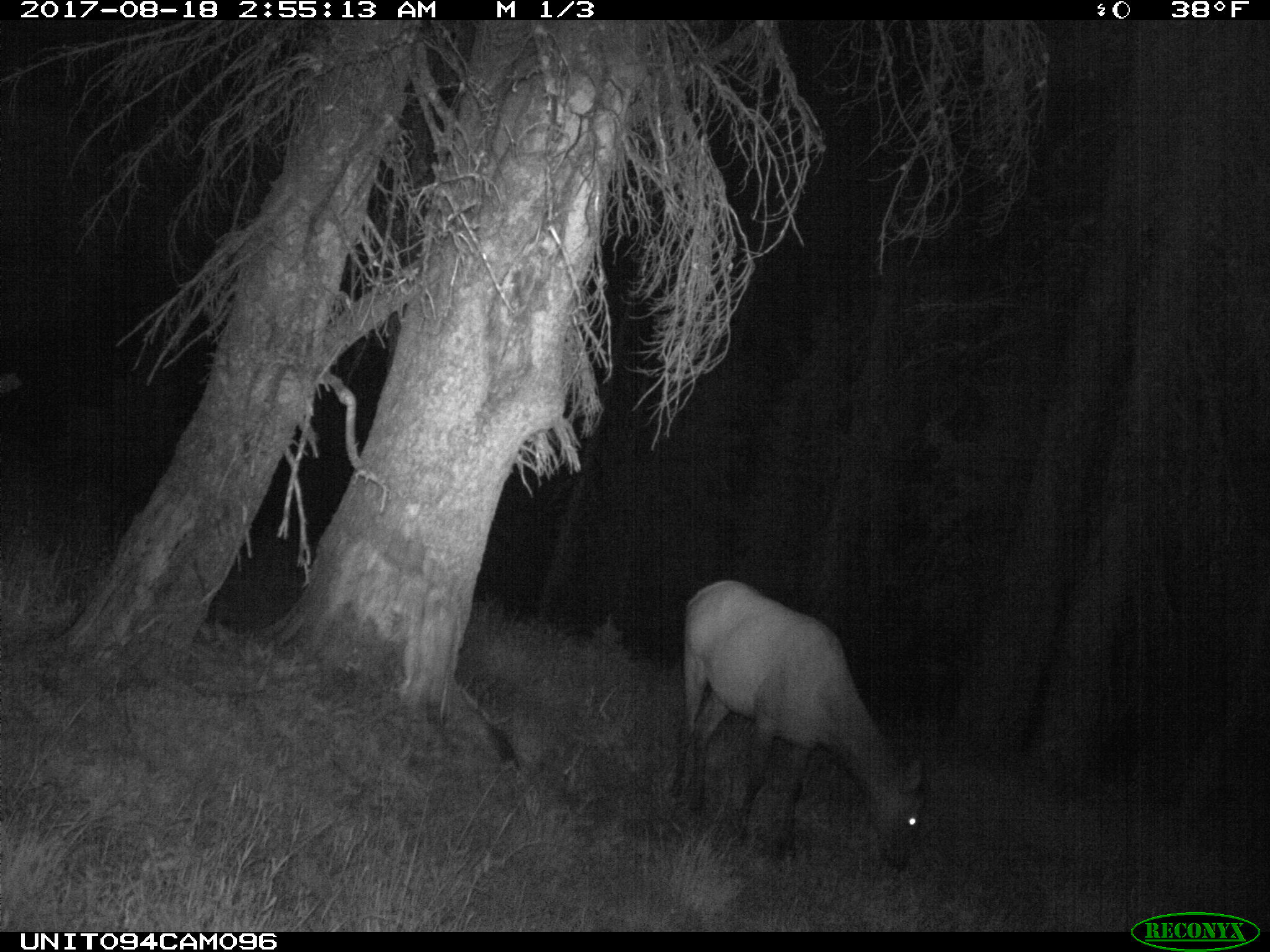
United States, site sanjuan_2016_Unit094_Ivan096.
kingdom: Animalia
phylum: Chordata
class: Mammalia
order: Artiodactyla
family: Cervidae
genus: Cervus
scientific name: Cervus elaphus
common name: red deer